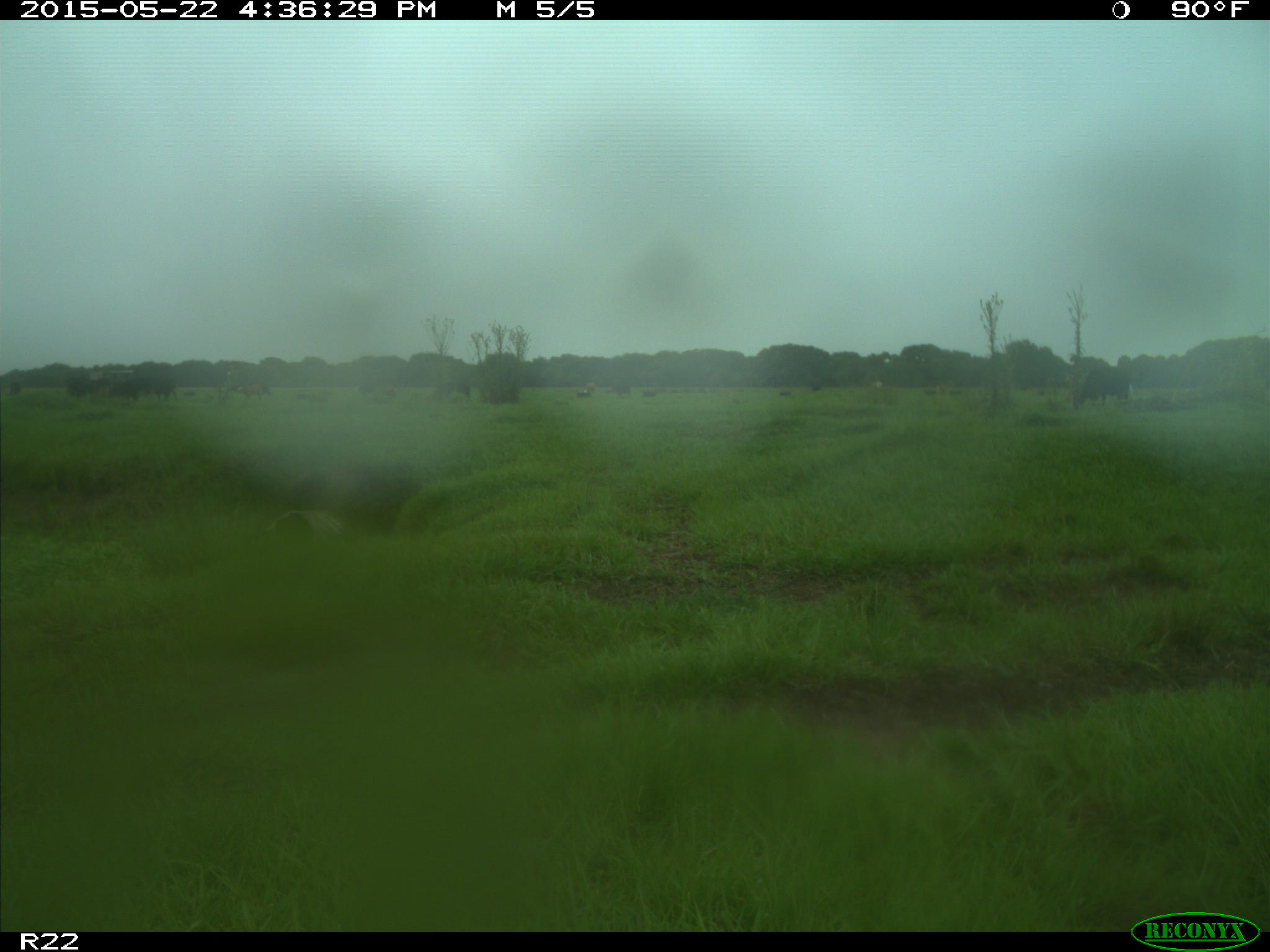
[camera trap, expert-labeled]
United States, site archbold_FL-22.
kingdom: Animalia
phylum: Chordata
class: Mammalia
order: Artiodactyla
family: Bovidae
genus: Bos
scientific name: Bos taurus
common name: domestic cow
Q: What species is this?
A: Bos taurus (domestic cow).